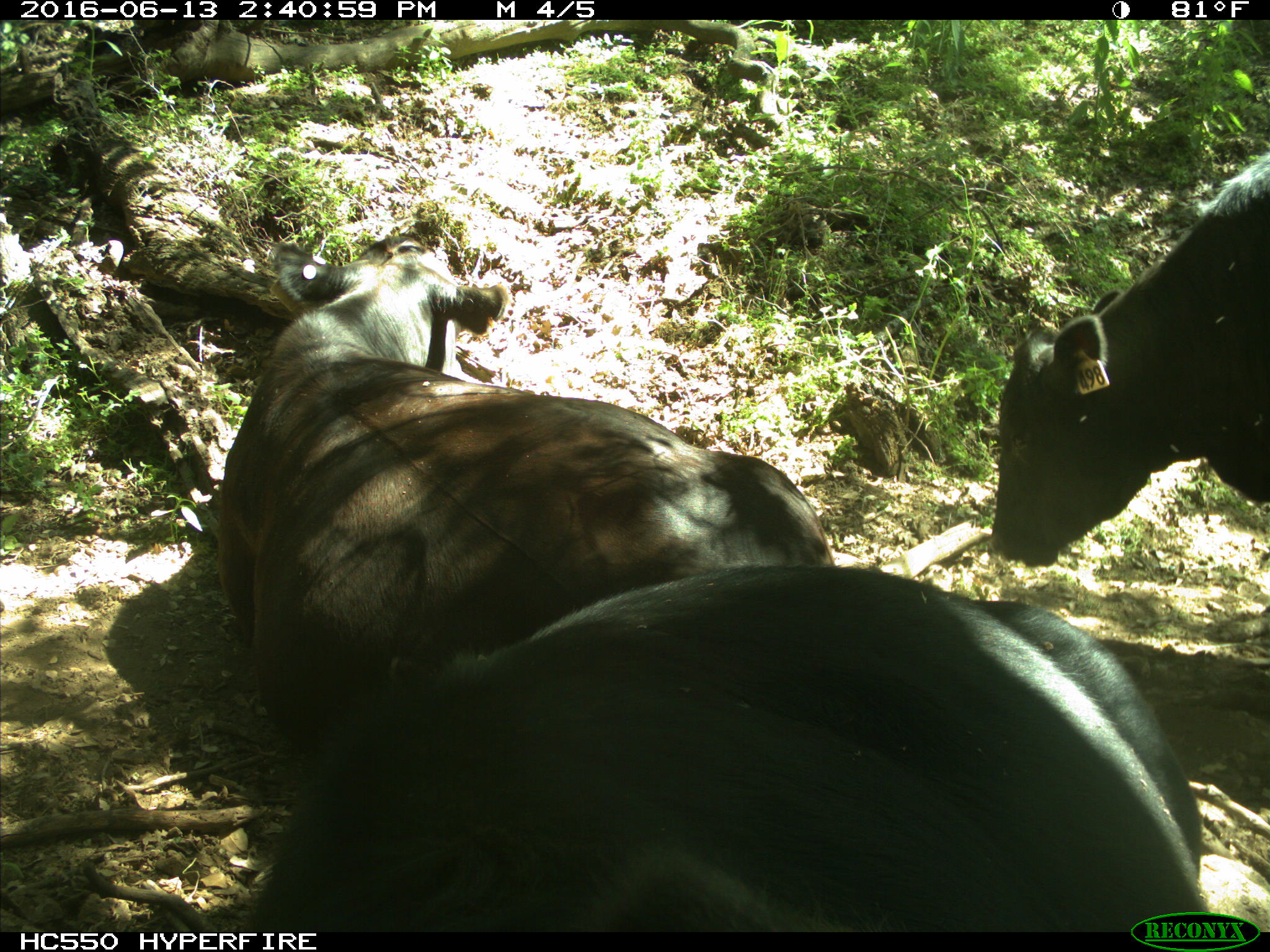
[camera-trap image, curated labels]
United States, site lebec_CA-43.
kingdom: Animalia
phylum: Chordata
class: Mammalia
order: Artiodactyla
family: Bovidae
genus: Bos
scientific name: Bos taurus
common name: domestic cow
Bos taurus (domestic cow).